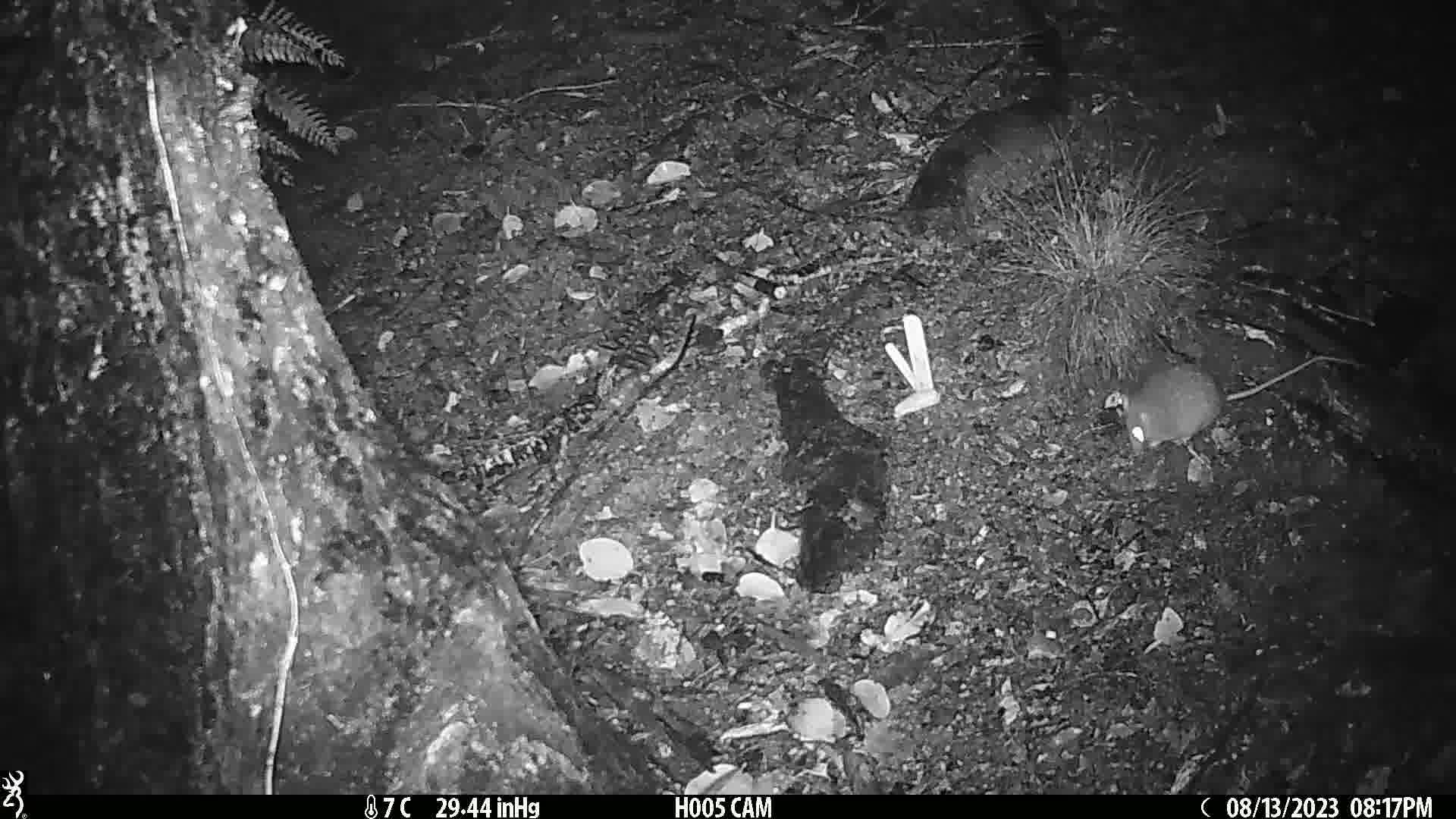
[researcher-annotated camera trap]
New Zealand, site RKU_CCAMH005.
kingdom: Animalia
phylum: Chordata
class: Mammalia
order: Rodentia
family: Muridae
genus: Rattus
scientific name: Rattus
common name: rat